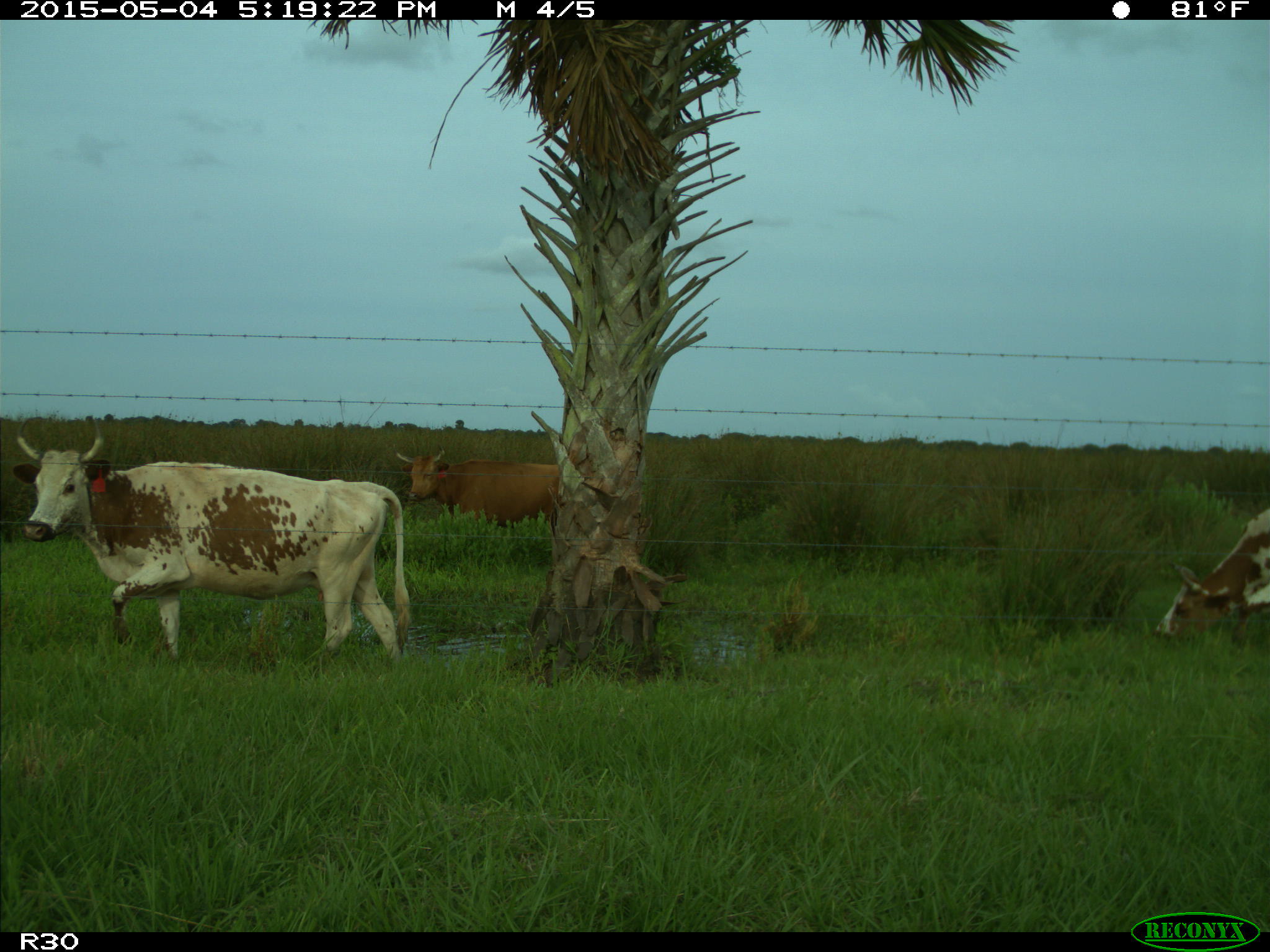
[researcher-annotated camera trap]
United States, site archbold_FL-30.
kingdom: Animalia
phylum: Chordata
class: Mammalia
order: Artiodactyla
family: Bovidae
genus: Bos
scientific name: Bos taurus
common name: domestic cow